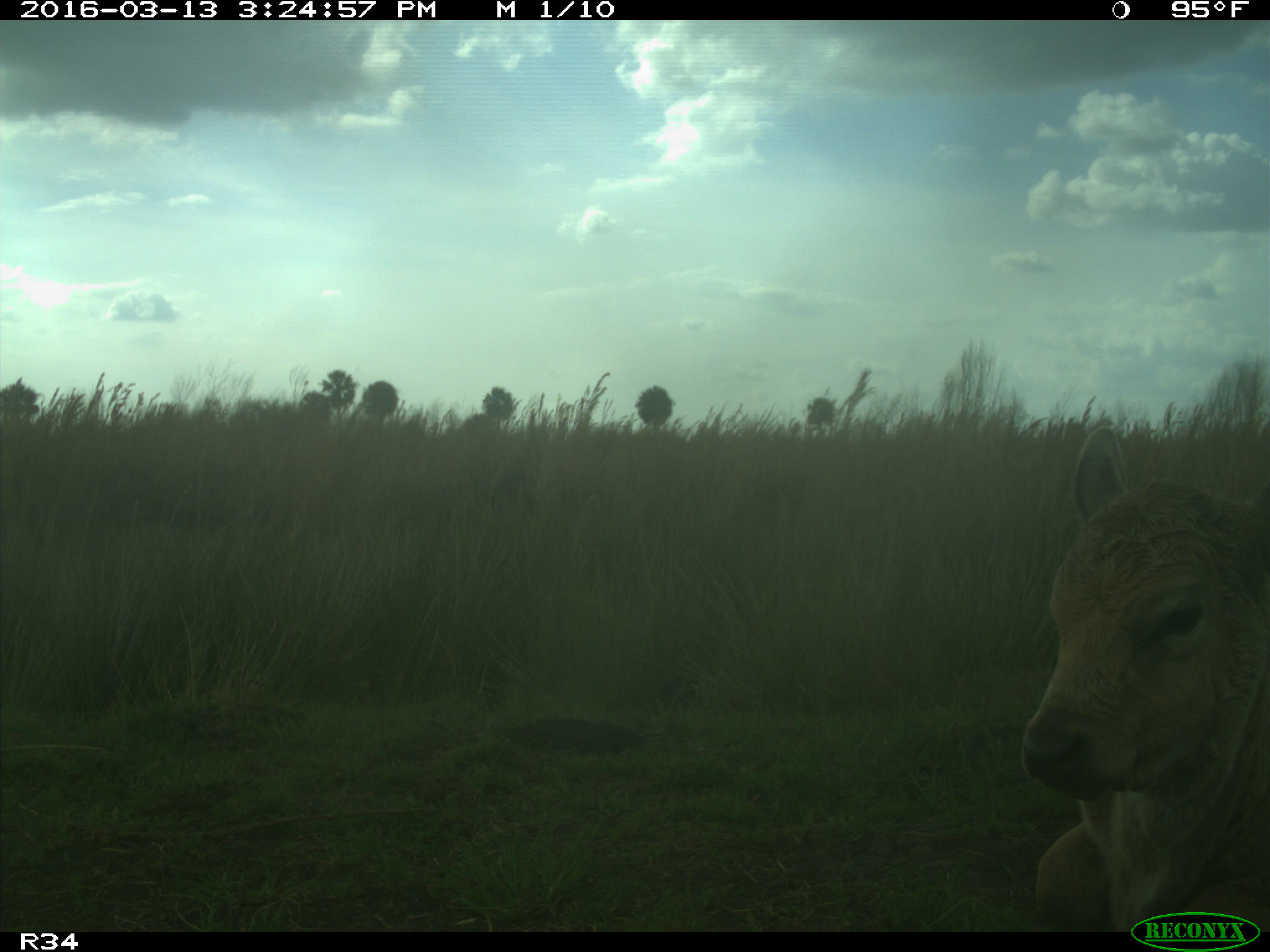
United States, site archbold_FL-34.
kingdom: Animalia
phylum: Chordata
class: Mammalia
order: Artiodactyla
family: Bovidae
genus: Bos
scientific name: Bos taurus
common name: domestic cow